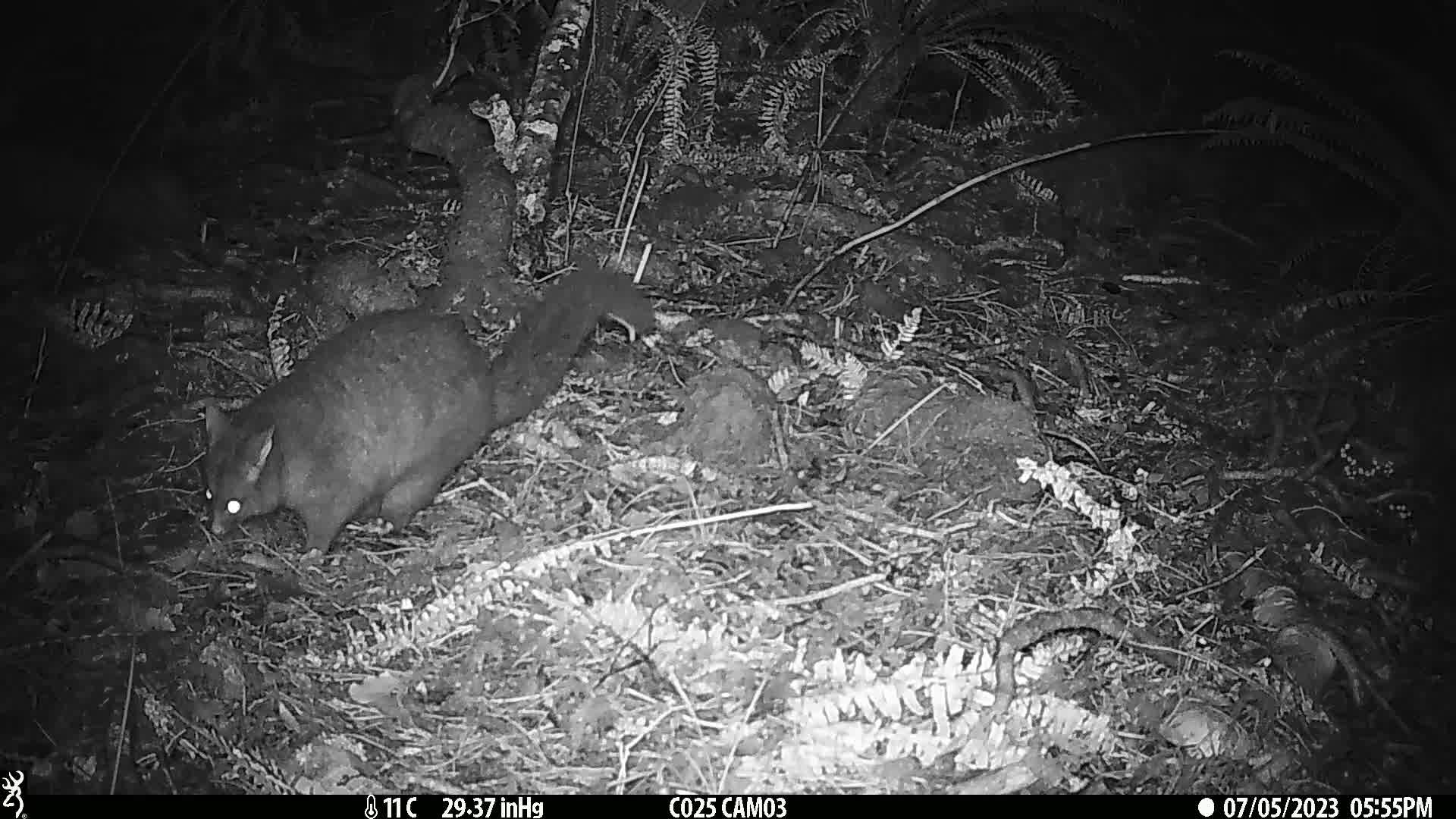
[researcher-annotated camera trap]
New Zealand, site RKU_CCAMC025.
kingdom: Animalia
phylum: Chordata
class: Mammalia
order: Diprotodontia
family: Phalangeridae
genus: Trichosurus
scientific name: Trichosurus vulpecula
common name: common brushtail possum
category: possum